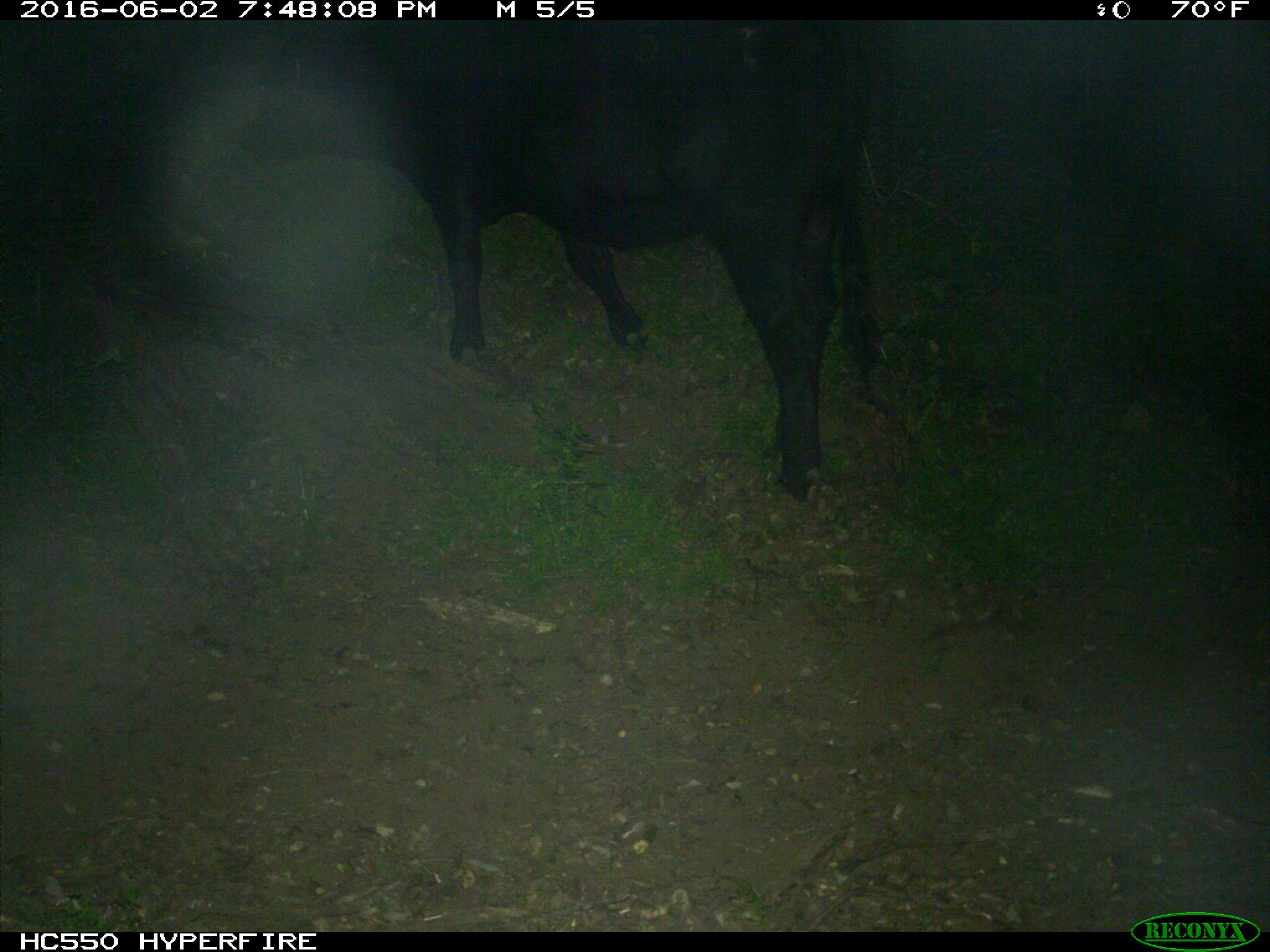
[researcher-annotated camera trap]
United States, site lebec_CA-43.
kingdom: Animalia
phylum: Chordata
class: Mammalia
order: Artiodactyla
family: Bovidae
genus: Bos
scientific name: Bos taurus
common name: domestic cow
Bos taurus (domestic cow).